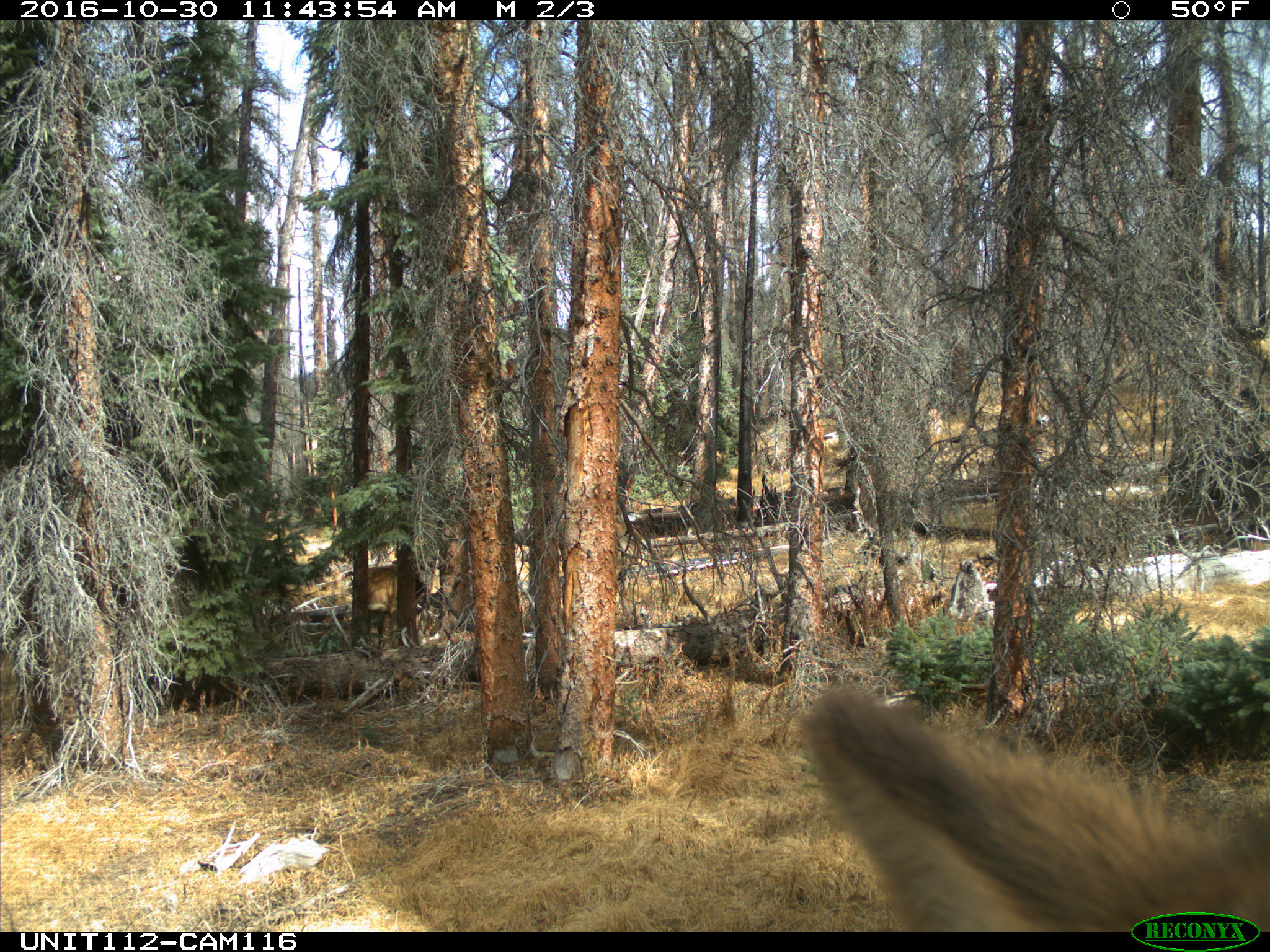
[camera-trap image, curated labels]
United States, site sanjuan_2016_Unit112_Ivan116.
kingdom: Animalia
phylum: Chordata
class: Mammalia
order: Artiodactyla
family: Cervidae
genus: Cervus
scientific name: Cervus elaphus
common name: red deer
Cervus elaphus (red deer).